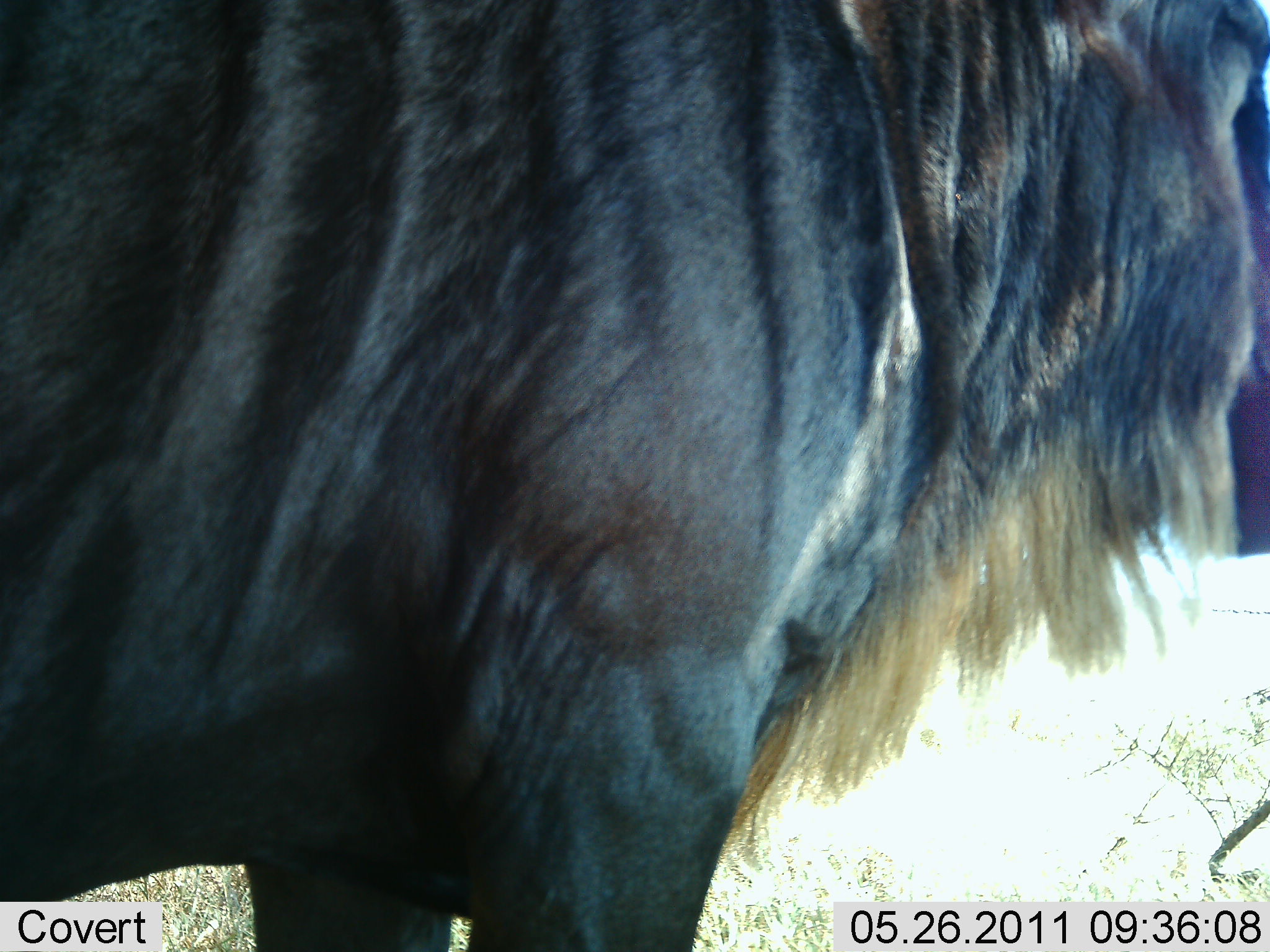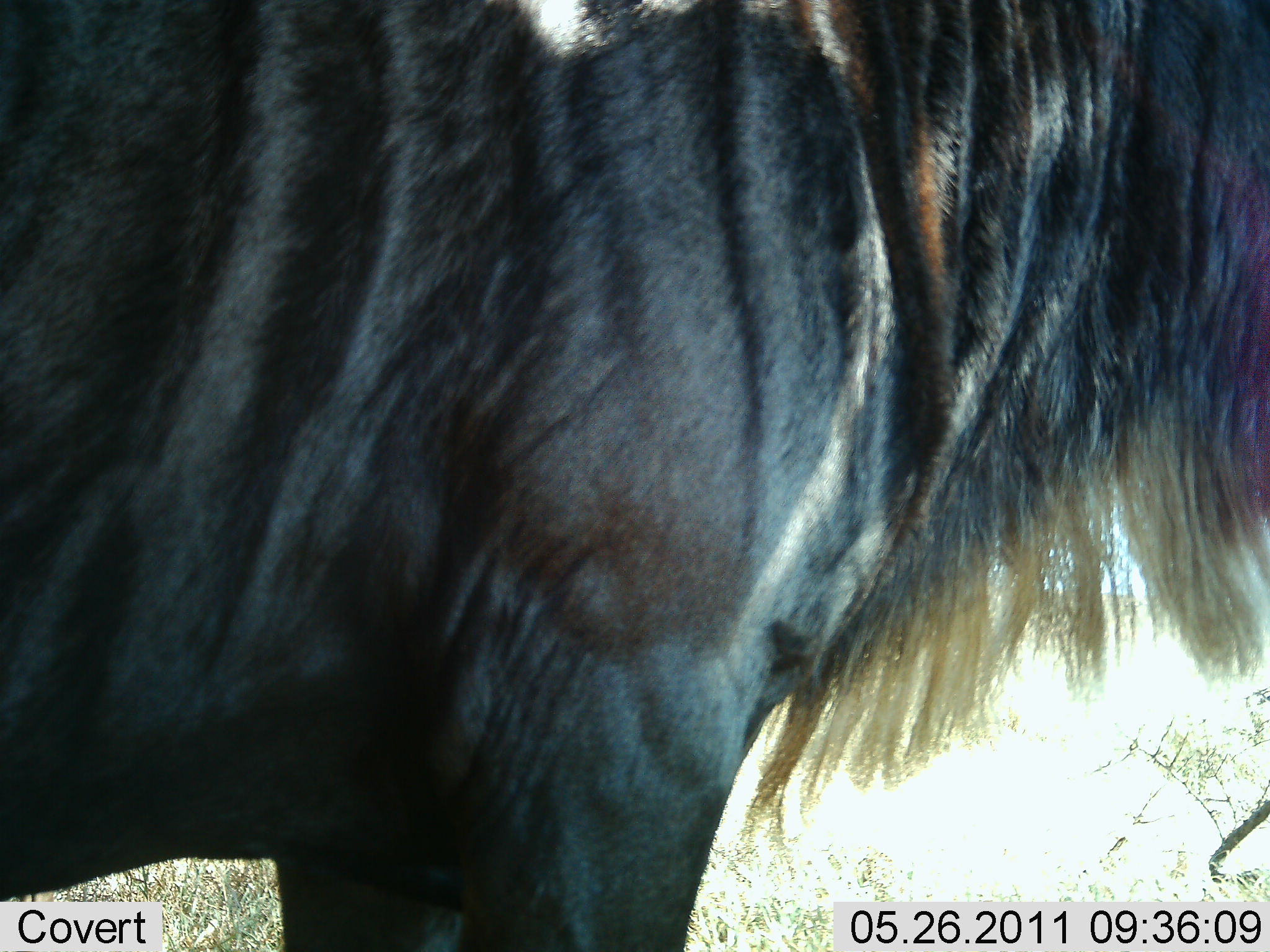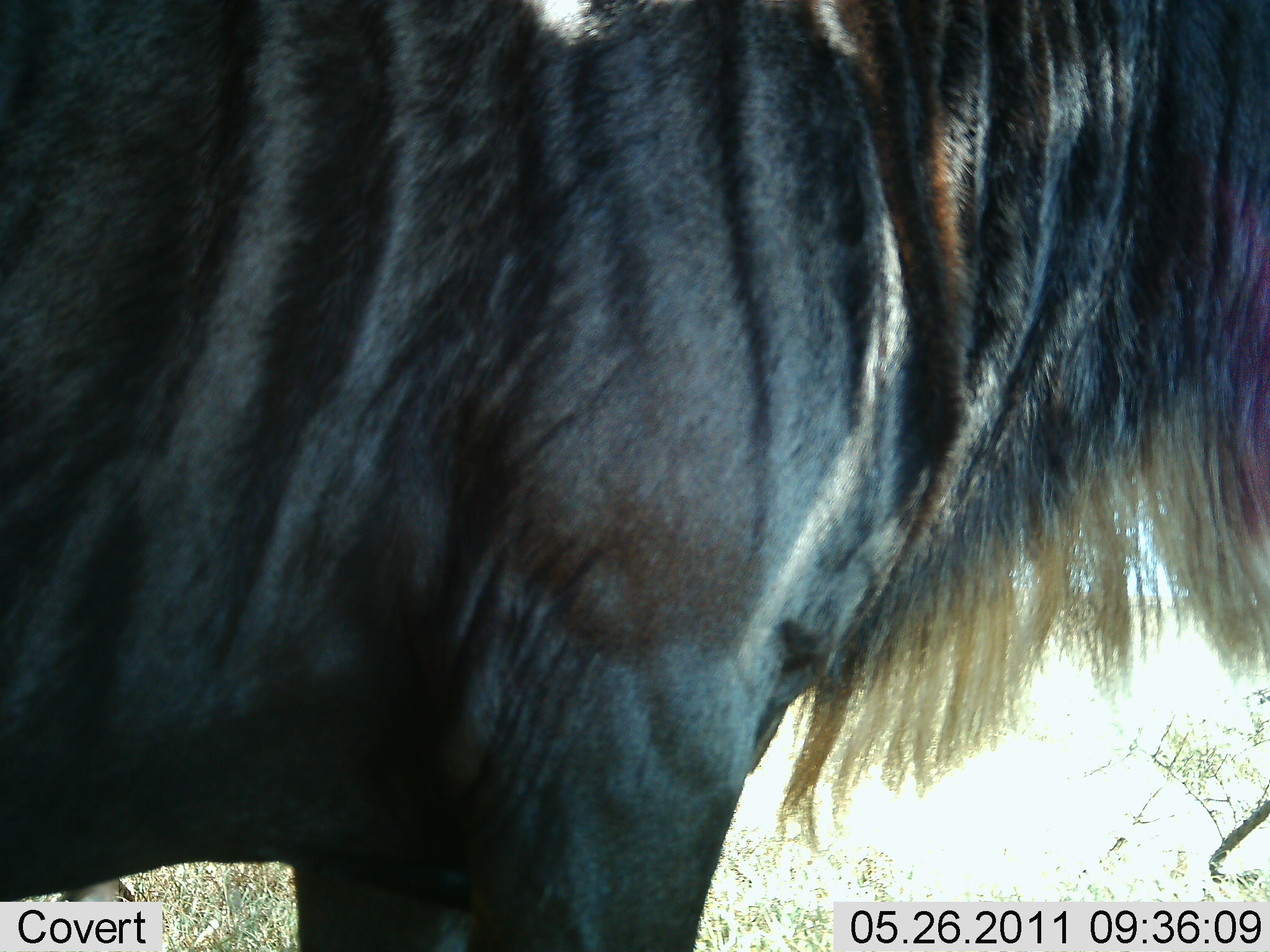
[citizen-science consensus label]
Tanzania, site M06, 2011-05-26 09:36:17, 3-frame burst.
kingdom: Animalia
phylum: Chordata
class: Mammalia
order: Artiodactyla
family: Bovidae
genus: Connochaetes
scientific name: Connochaetes taurinus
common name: blue wildebeest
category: wildebeest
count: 1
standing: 89%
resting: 0%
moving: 0%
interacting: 0%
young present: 0%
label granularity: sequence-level